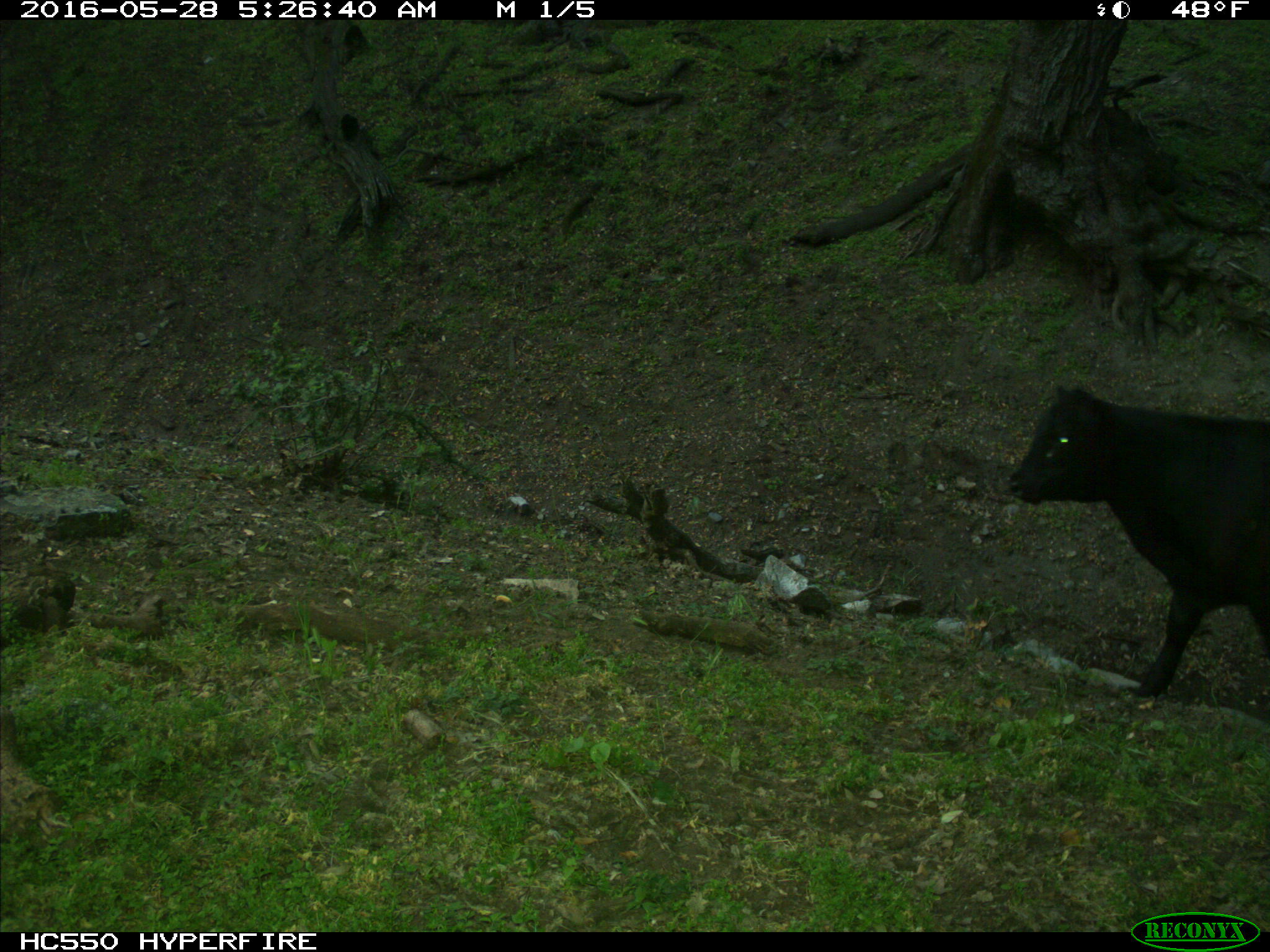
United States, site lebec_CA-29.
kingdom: Animalia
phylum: Chordata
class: Mammalia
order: Artiodactyla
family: Bovidae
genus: Bos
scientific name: Bos taurus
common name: domestic cow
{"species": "Bos taurus (domestic cow)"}